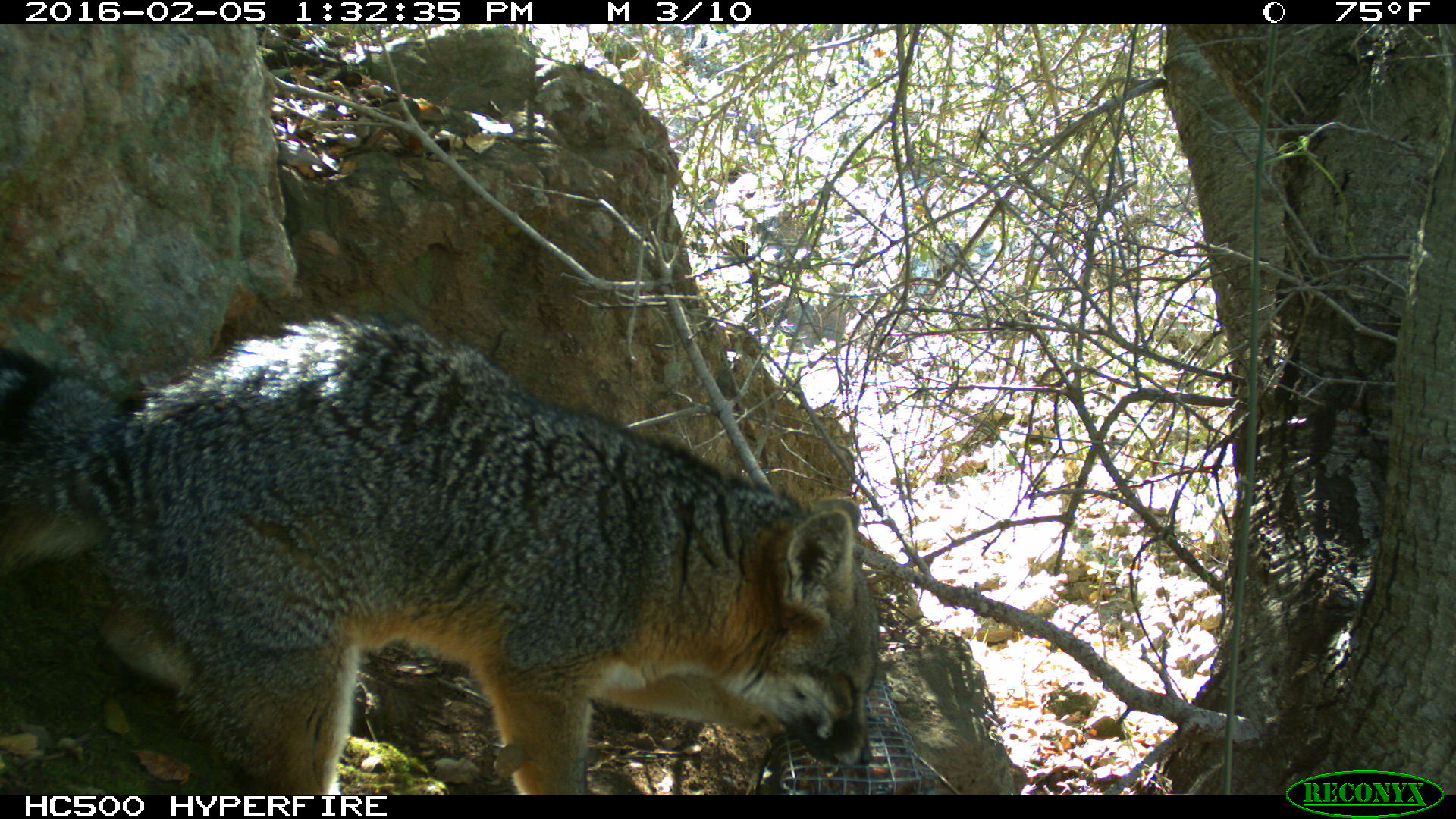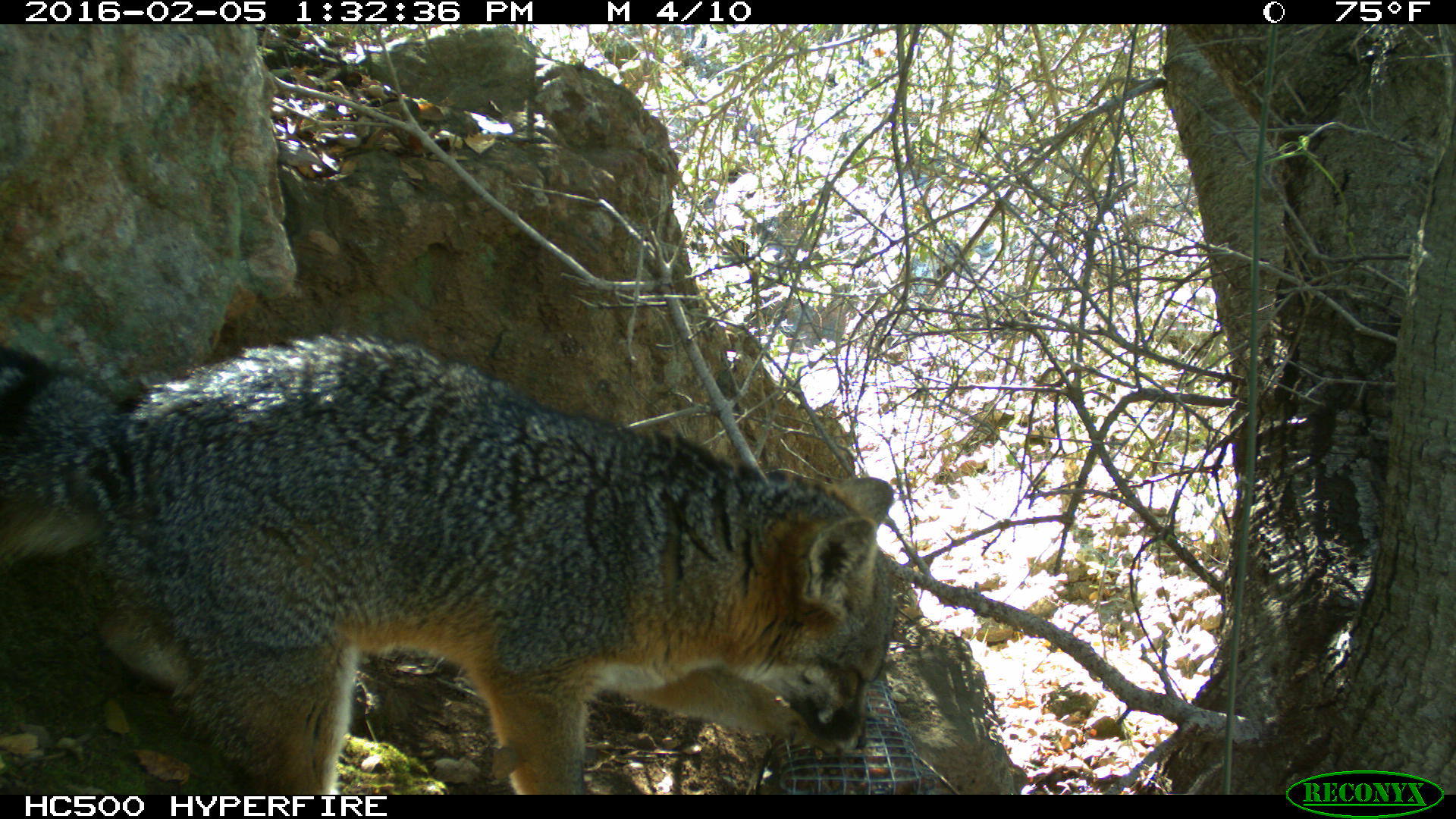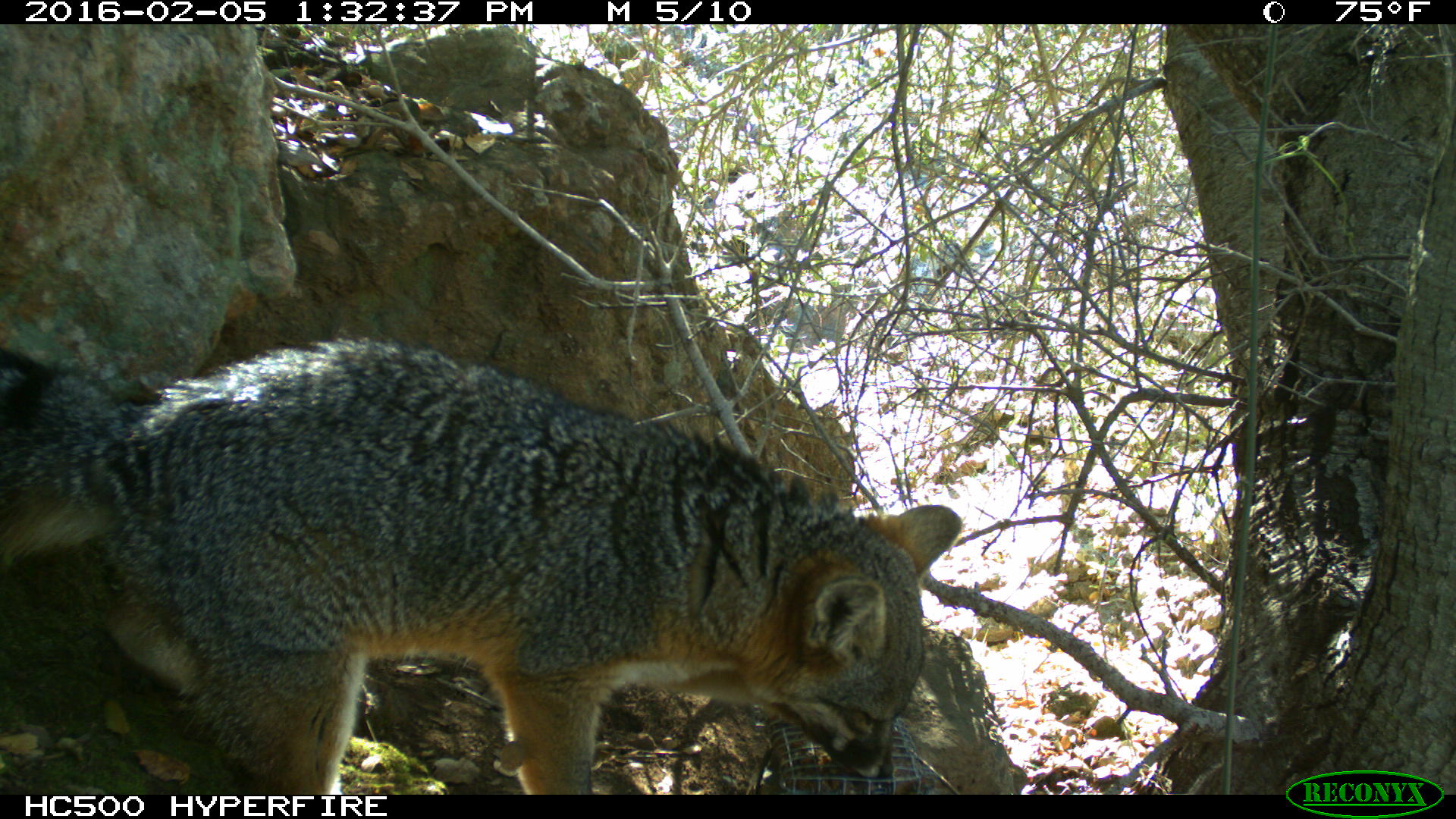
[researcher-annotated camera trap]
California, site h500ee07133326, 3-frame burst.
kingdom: Animalia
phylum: Chordata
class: Mammalia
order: Carnivora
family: Canidae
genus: Urocyon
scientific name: Urocyon littoralis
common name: island fox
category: fox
Fox (island fox) (Urocyon littoralis).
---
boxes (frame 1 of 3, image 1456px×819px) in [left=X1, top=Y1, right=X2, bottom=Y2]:
fox: [left=0, top=313, right=877, bottom=794]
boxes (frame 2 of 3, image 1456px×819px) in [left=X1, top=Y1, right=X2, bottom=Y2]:
fox: [left=0, top=334, right=895, bottom=794]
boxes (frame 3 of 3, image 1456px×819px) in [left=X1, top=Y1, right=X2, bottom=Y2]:
fox: [left=0, top=337, right=962, bottom=793]